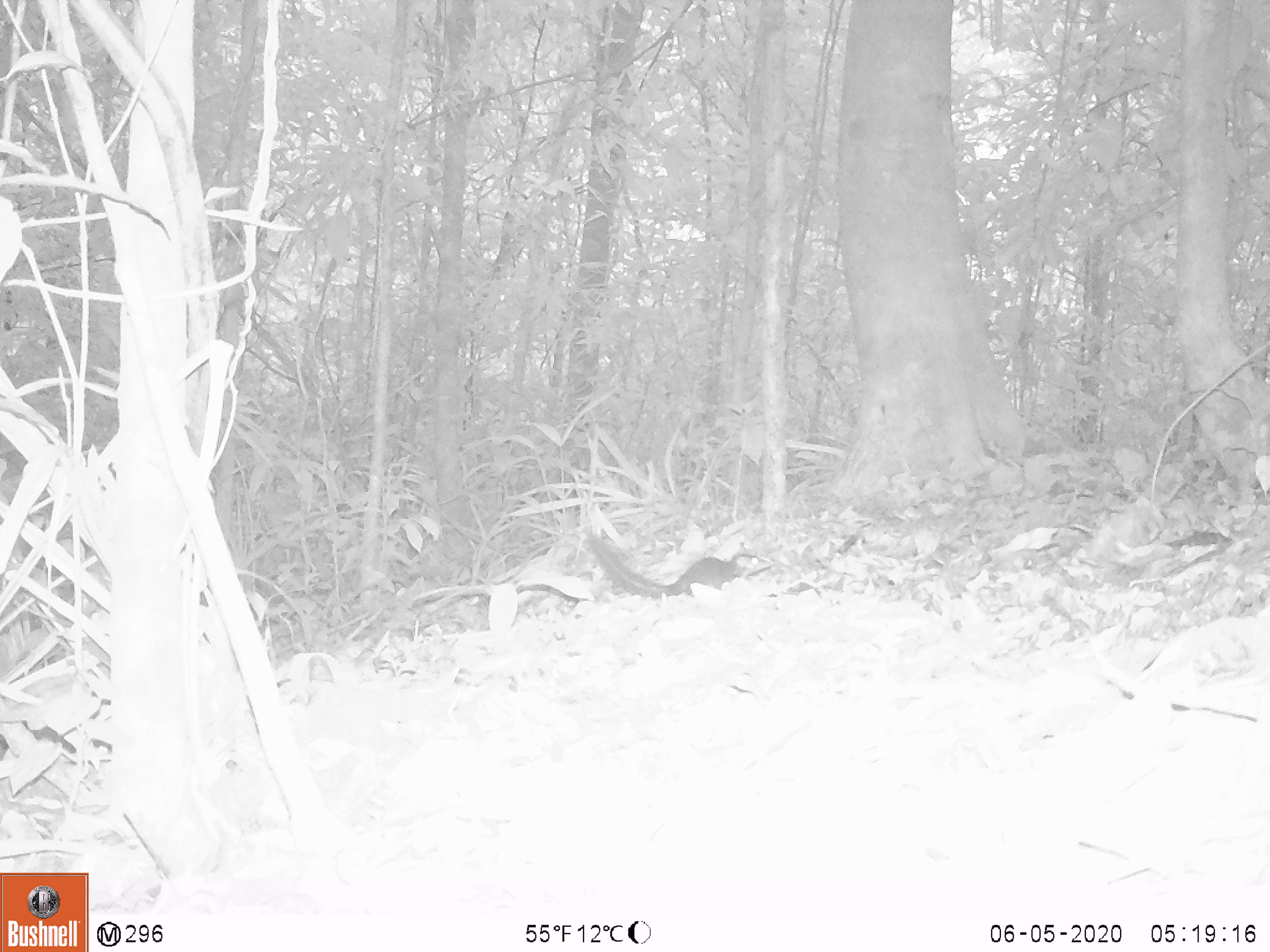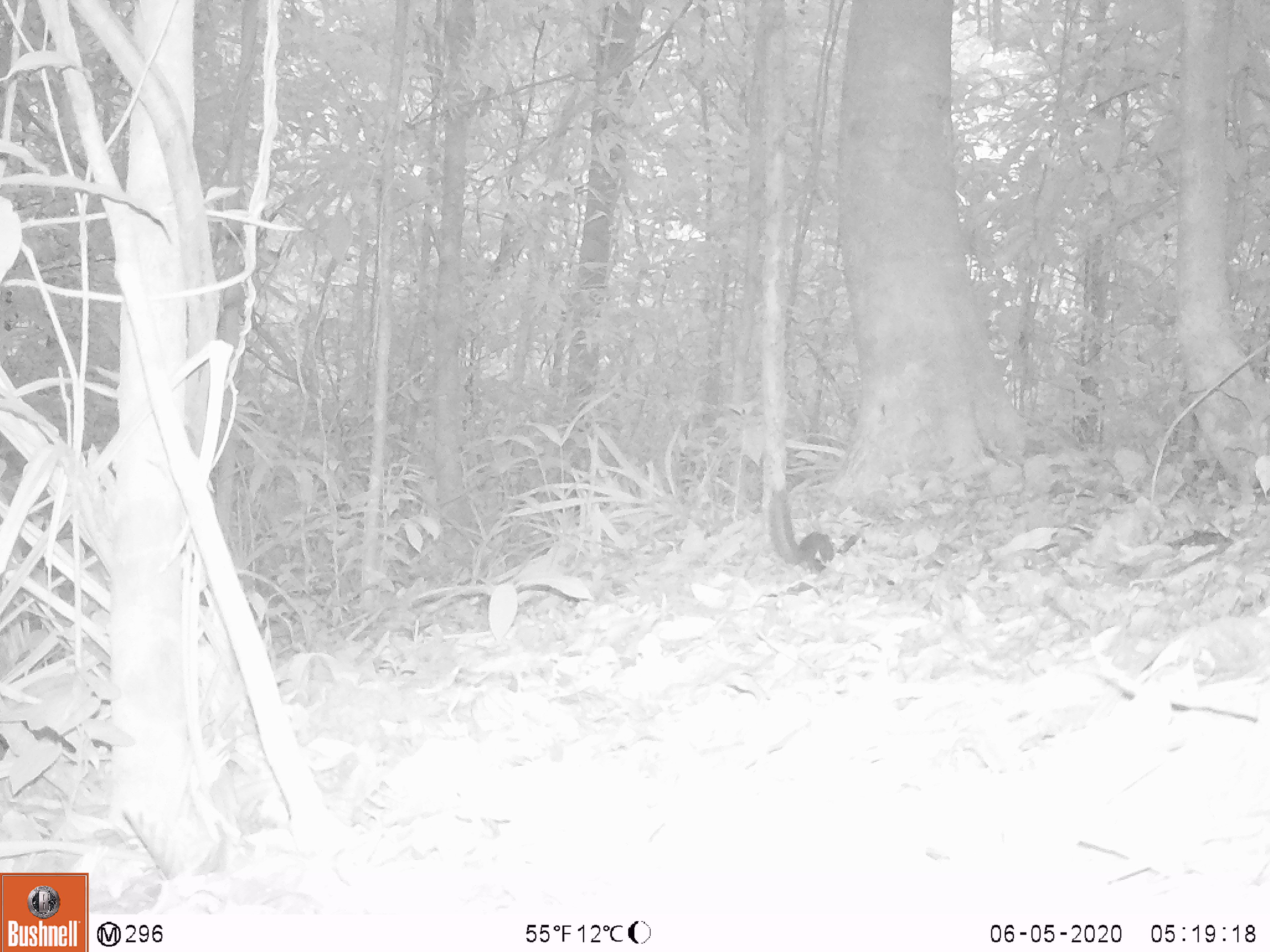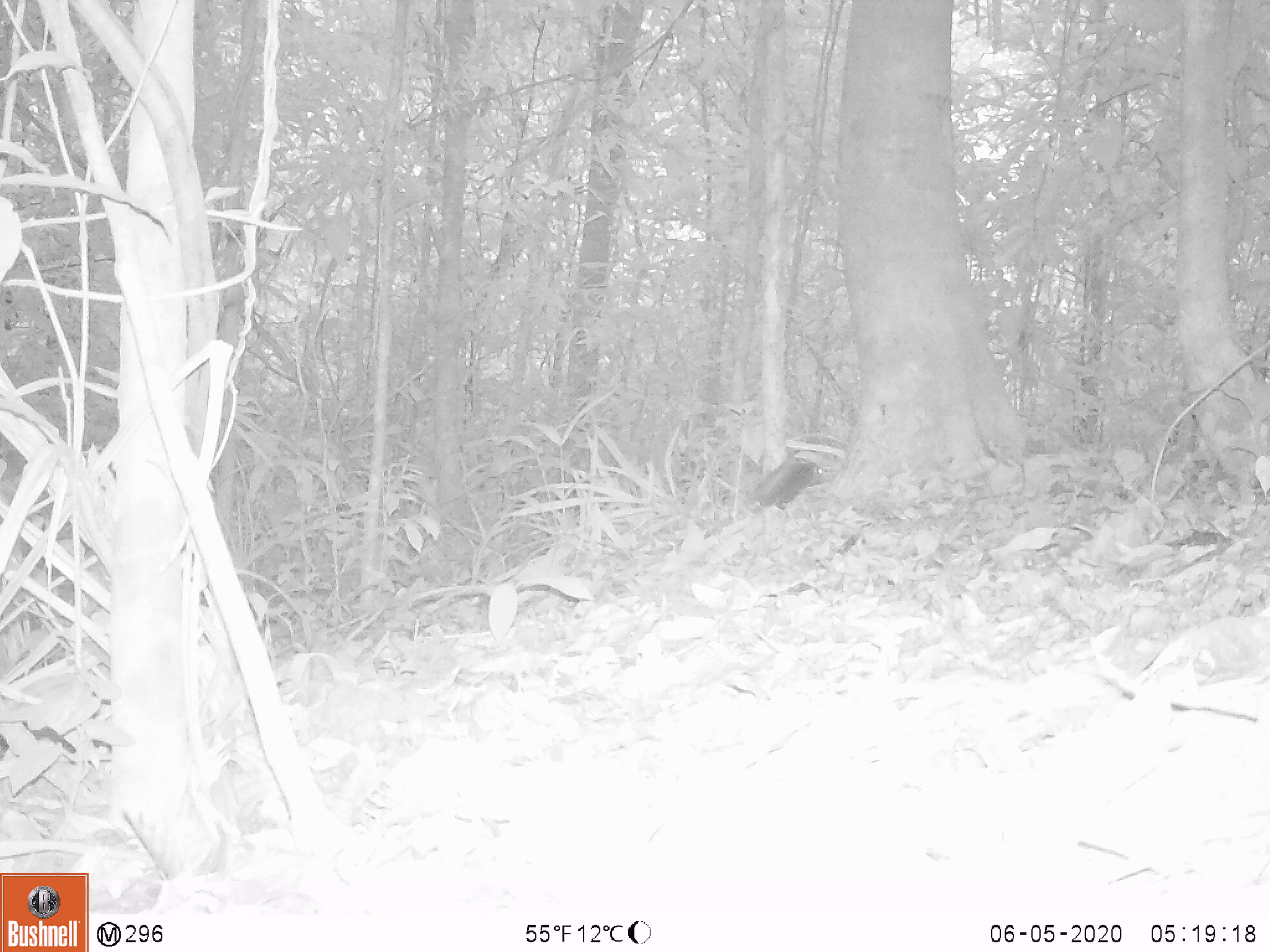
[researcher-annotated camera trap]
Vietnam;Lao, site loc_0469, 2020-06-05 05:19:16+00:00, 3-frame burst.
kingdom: Animalia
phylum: Chordata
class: Mammalia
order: Scandentia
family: Tupaiidae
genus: Tupaia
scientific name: Tupaia belangeri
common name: northern treeshrew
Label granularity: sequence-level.